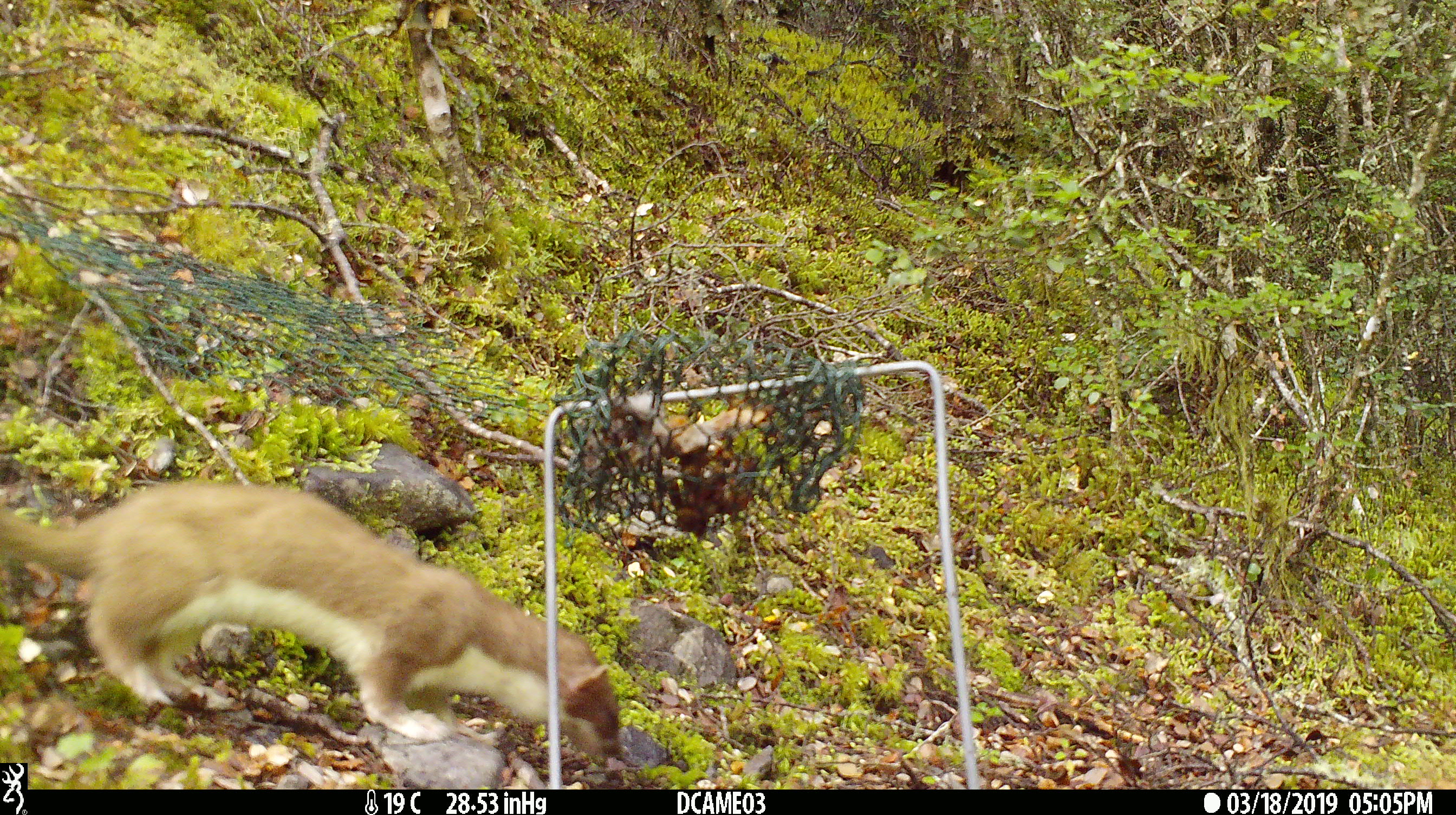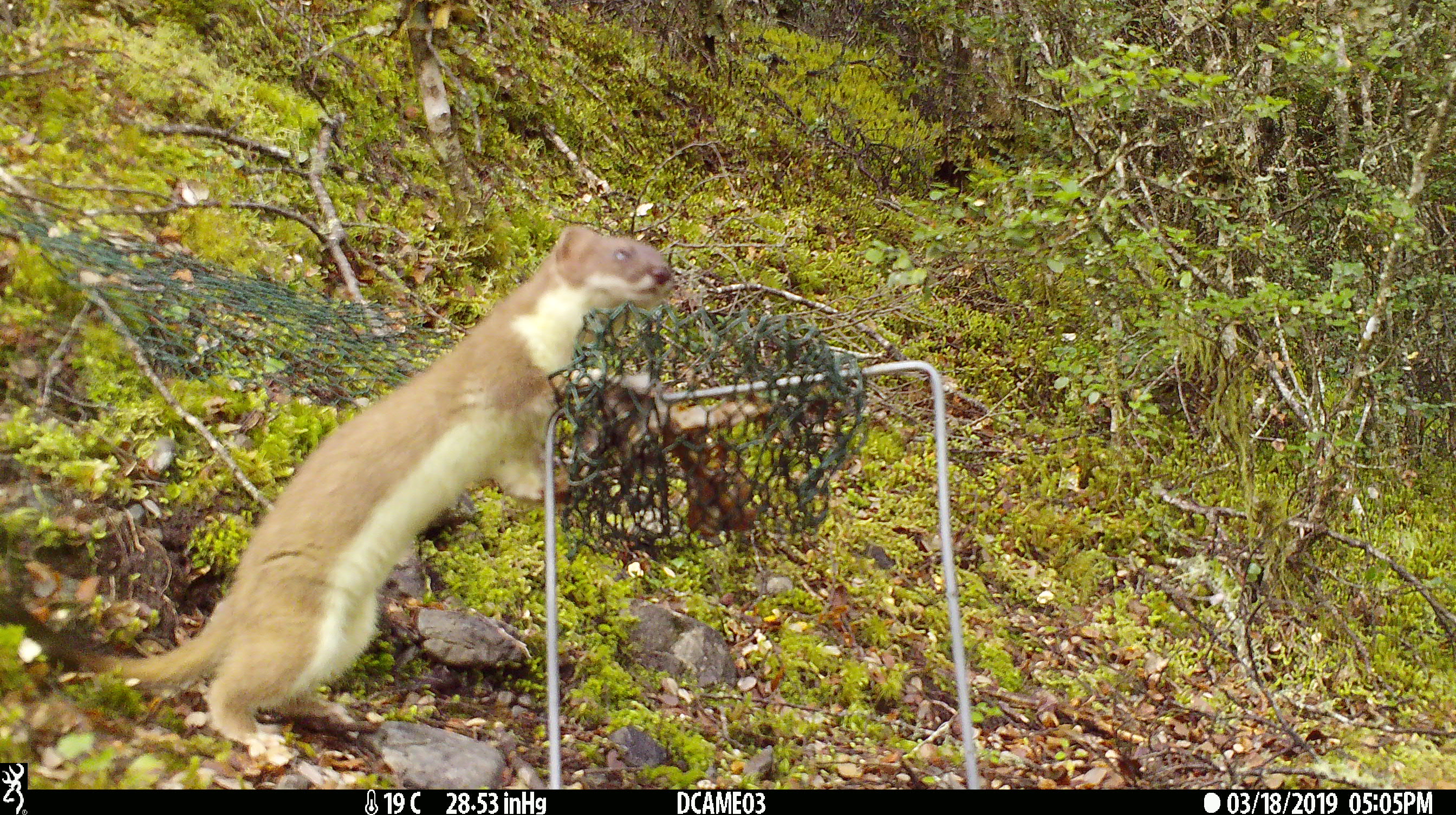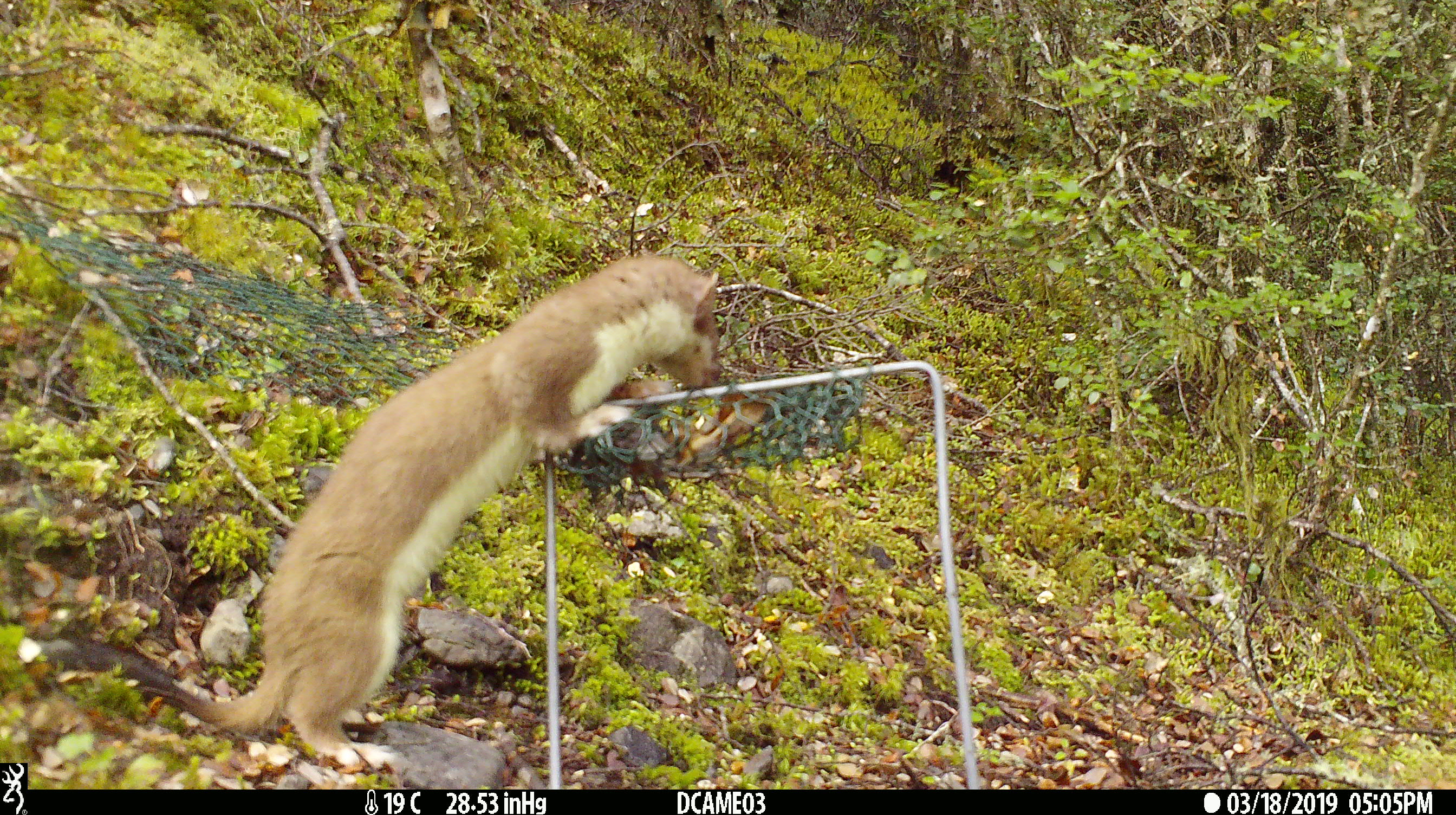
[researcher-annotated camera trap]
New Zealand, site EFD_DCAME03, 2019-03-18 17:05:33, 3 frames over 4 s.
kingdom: Animalia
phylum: Chordata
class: Mammalia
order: Carnivora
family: Mustelidae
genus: Mustela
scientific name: Mustela erminea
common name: stoat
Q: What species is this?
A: Stoat (Mustela erminea).